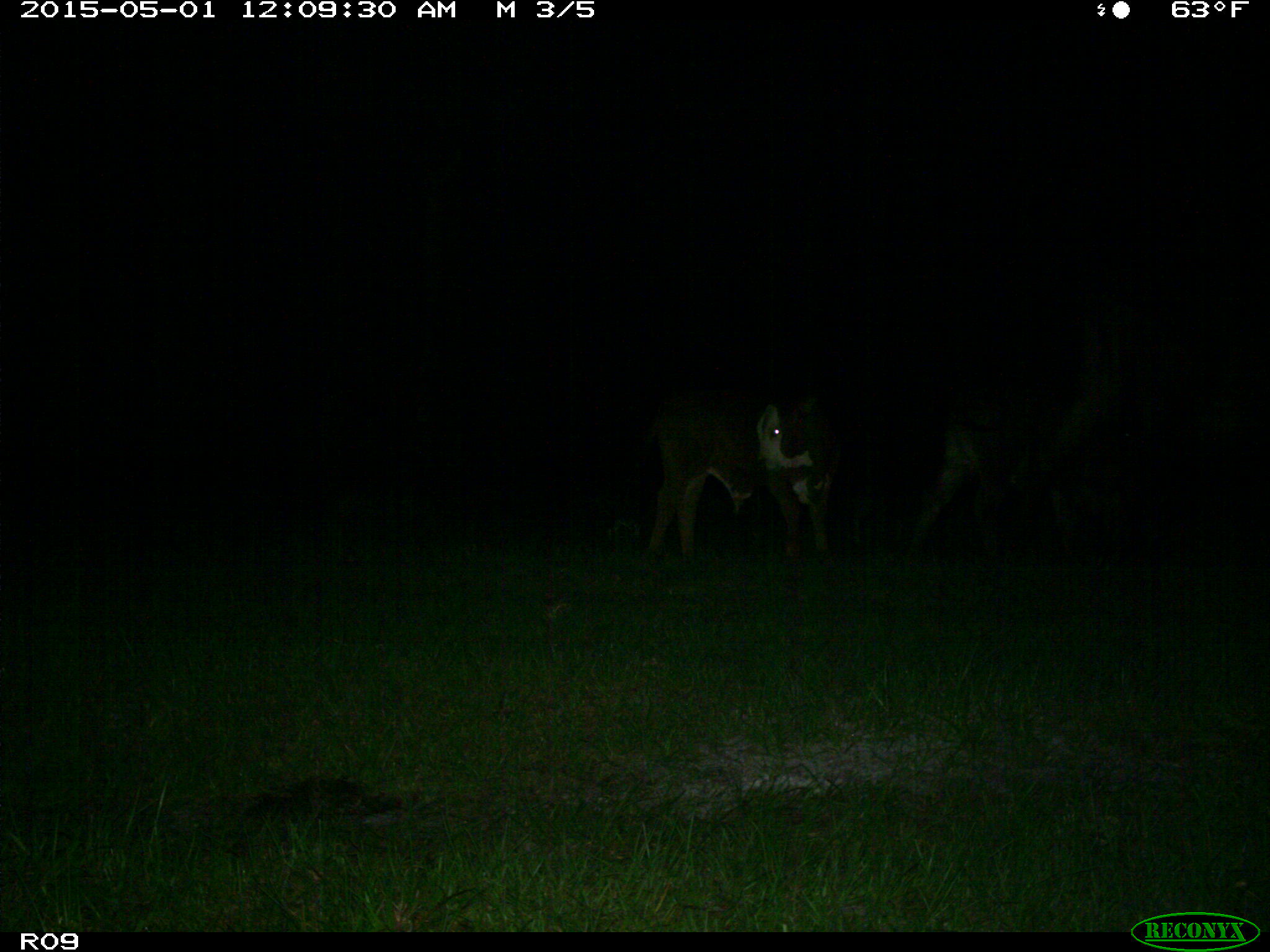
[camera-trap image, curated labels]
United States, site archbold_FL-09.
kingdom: Animalia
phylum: Chordata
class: Mammalia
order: Artiodactyla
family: Bovidae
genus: Bos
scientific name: Bos taurus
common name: domestic cow